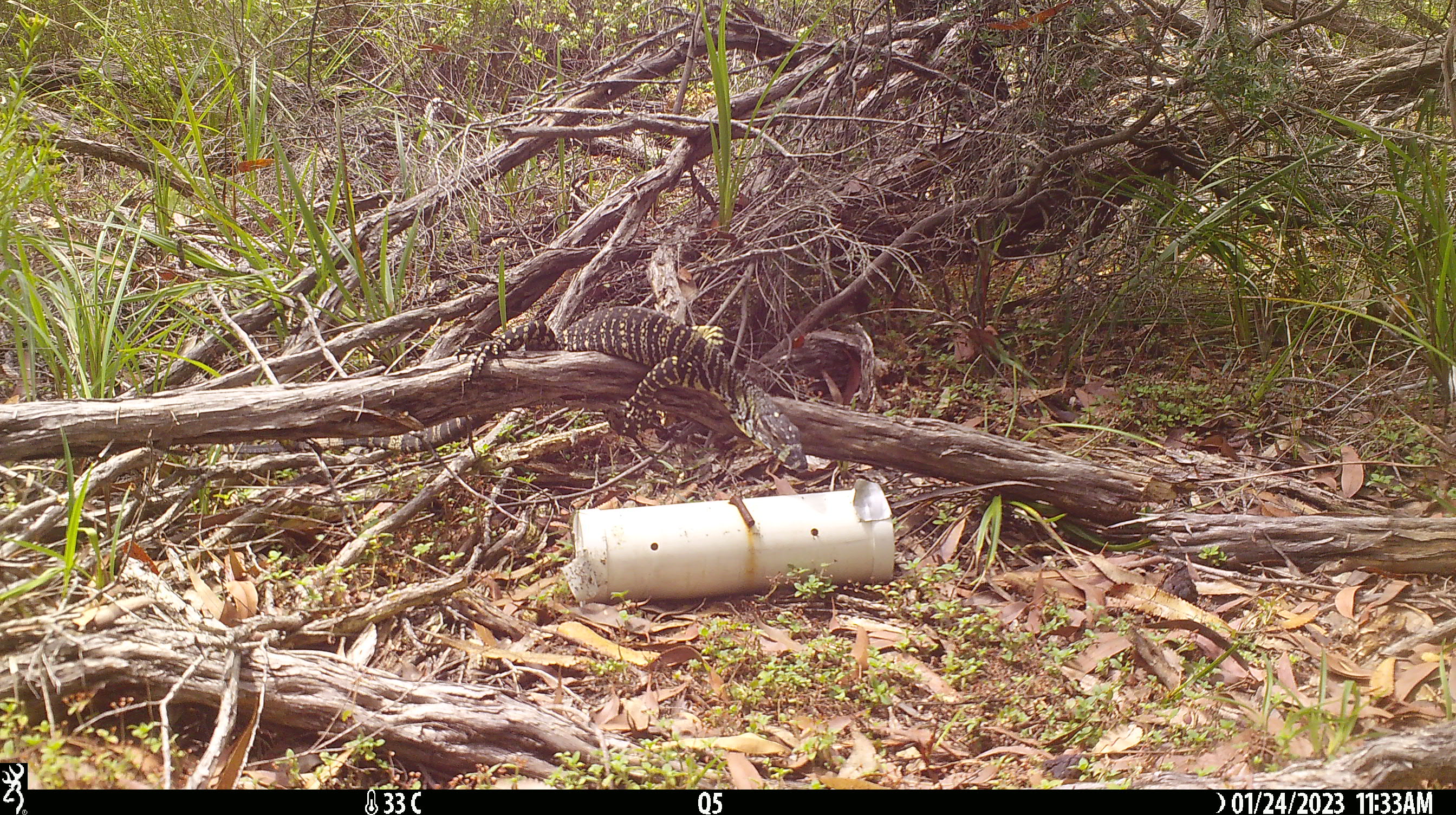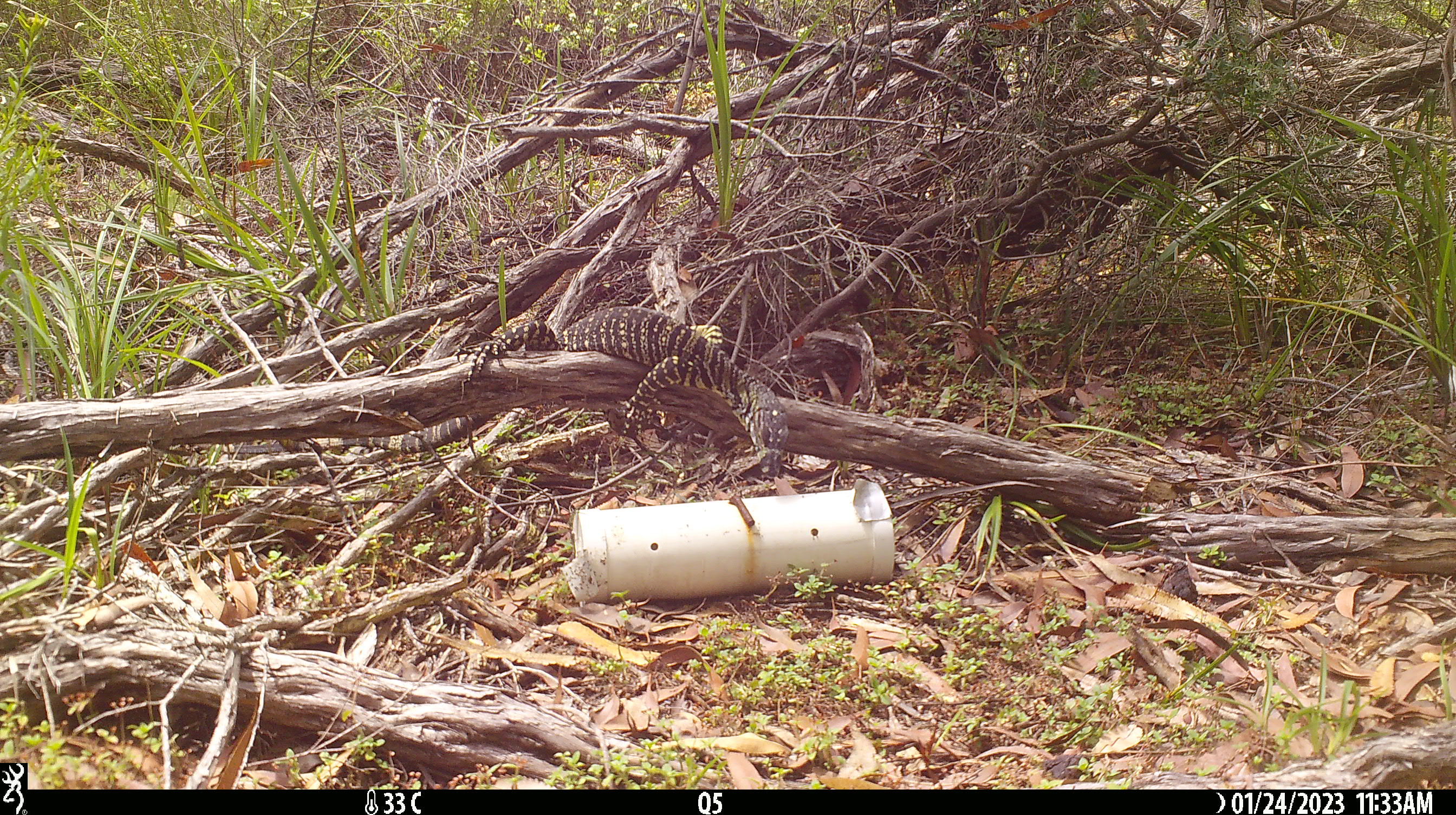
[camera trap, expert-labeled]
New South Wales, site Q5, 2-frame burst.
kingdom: Animalia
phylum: Chordata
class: Reptilia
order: Squamata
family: Varanidae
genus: Varanus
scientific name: Varanus varius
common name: lace monitor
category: goanna